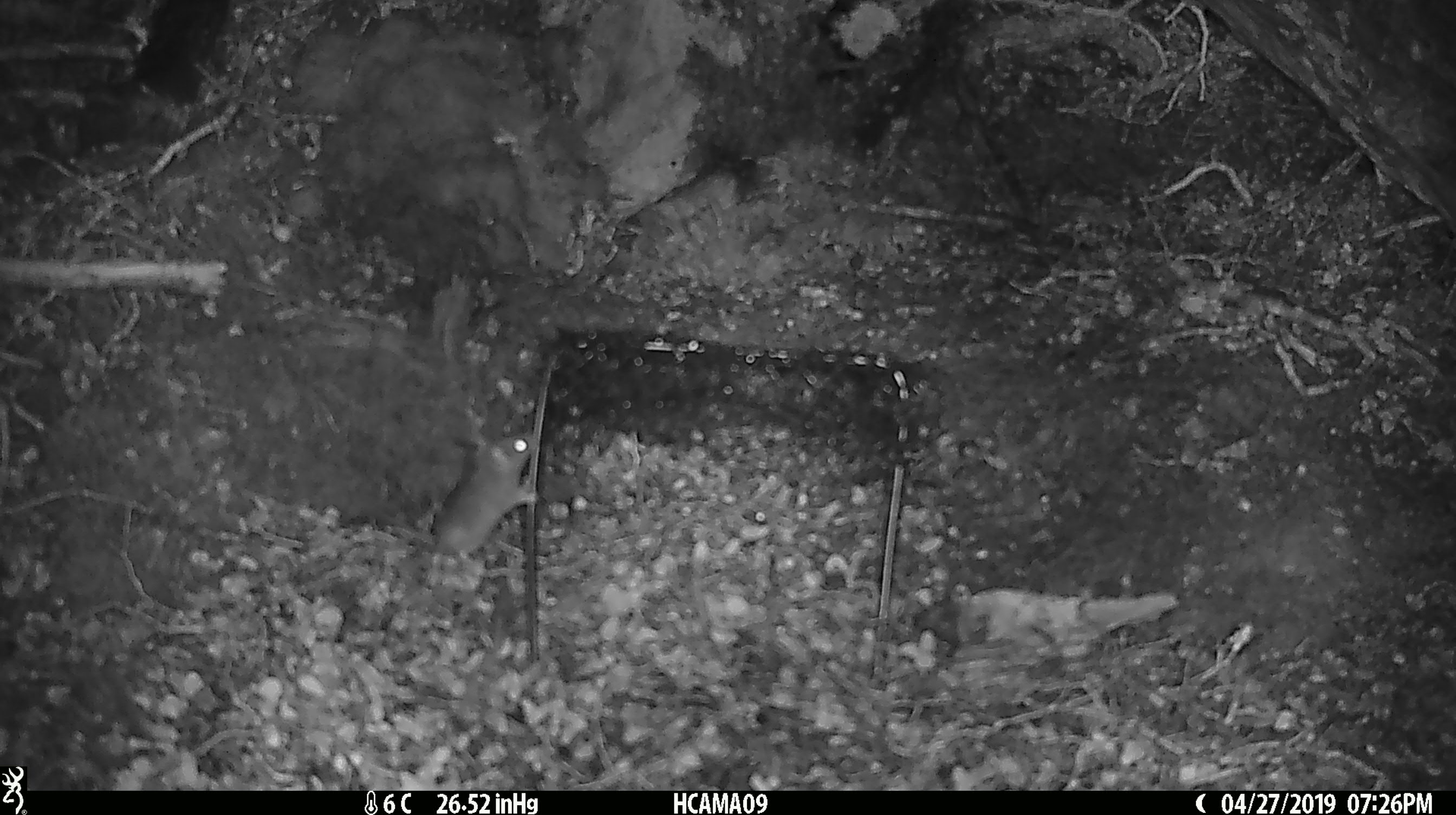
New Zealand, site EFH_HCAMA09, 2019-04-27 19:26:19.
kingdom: Animalia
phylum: Chordata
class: Mammalia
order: Rodentia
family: Muridae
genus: Mus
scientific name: Mus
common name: mouse